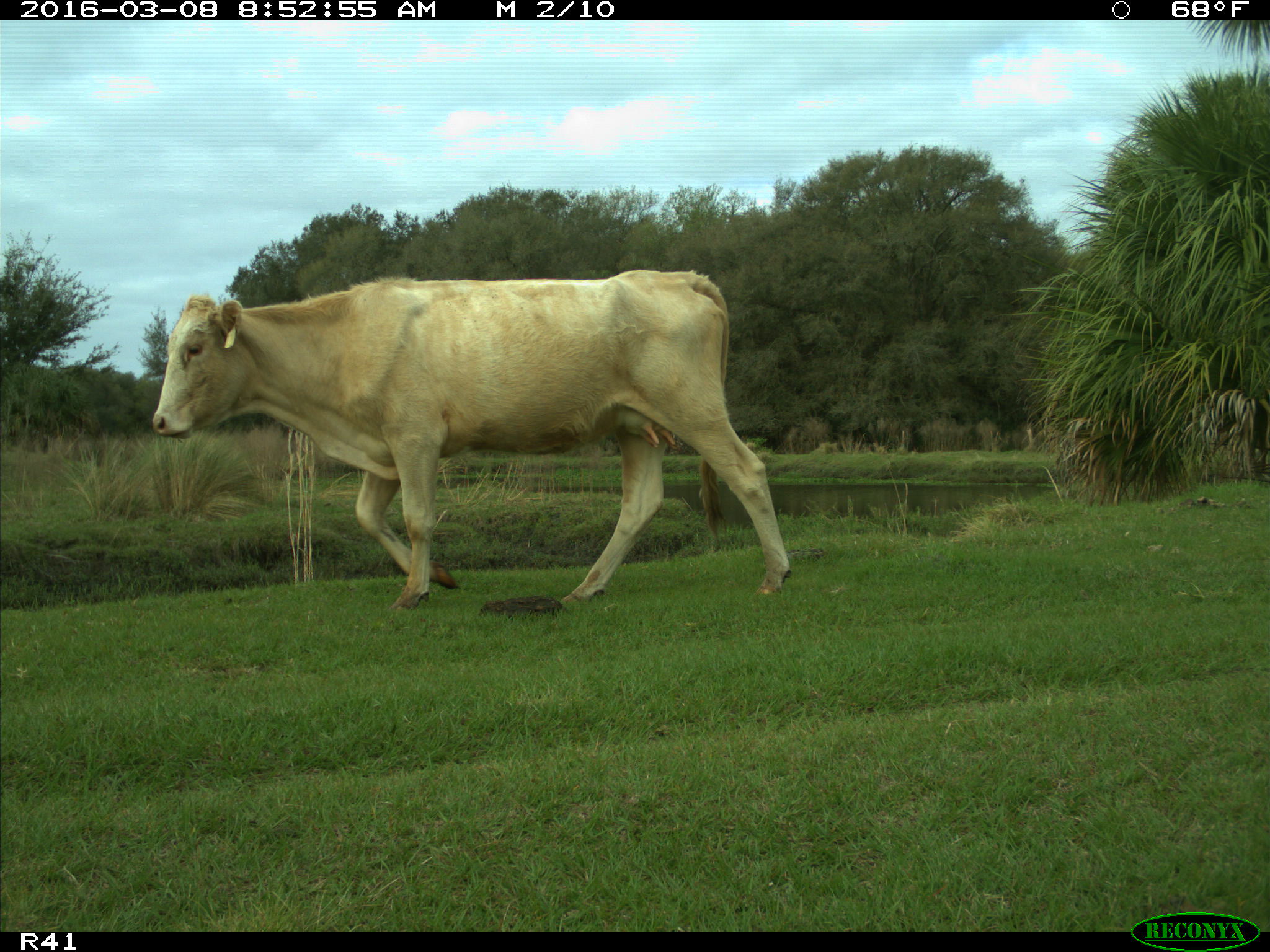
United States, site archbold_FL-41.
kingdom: Animalia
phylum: Chordata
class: Mammalia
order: Artiodactyla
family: Bovidae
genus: Bos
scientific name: Bos taurus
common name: domestic cow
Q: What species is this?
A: Bos taurus (domestic cow).